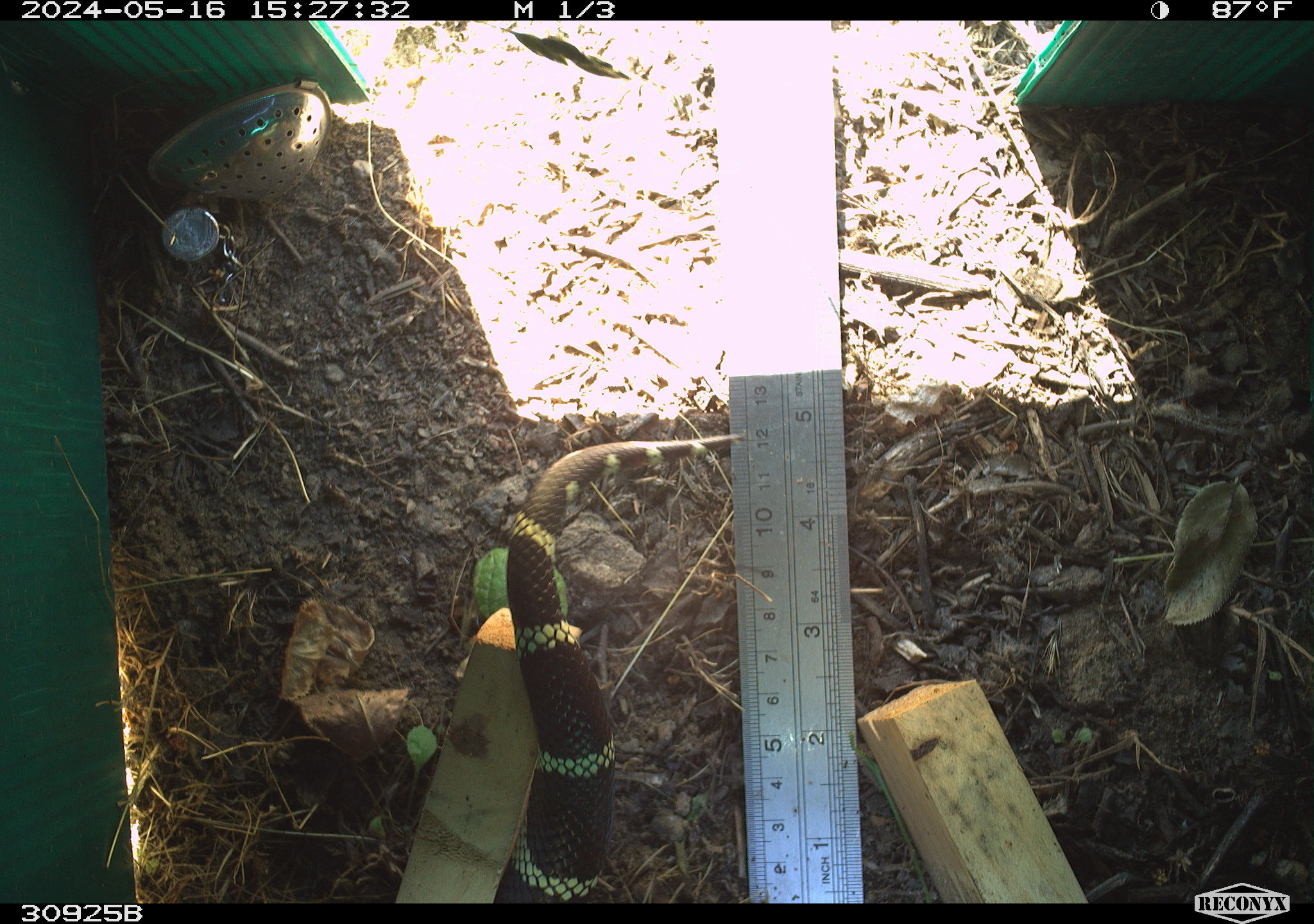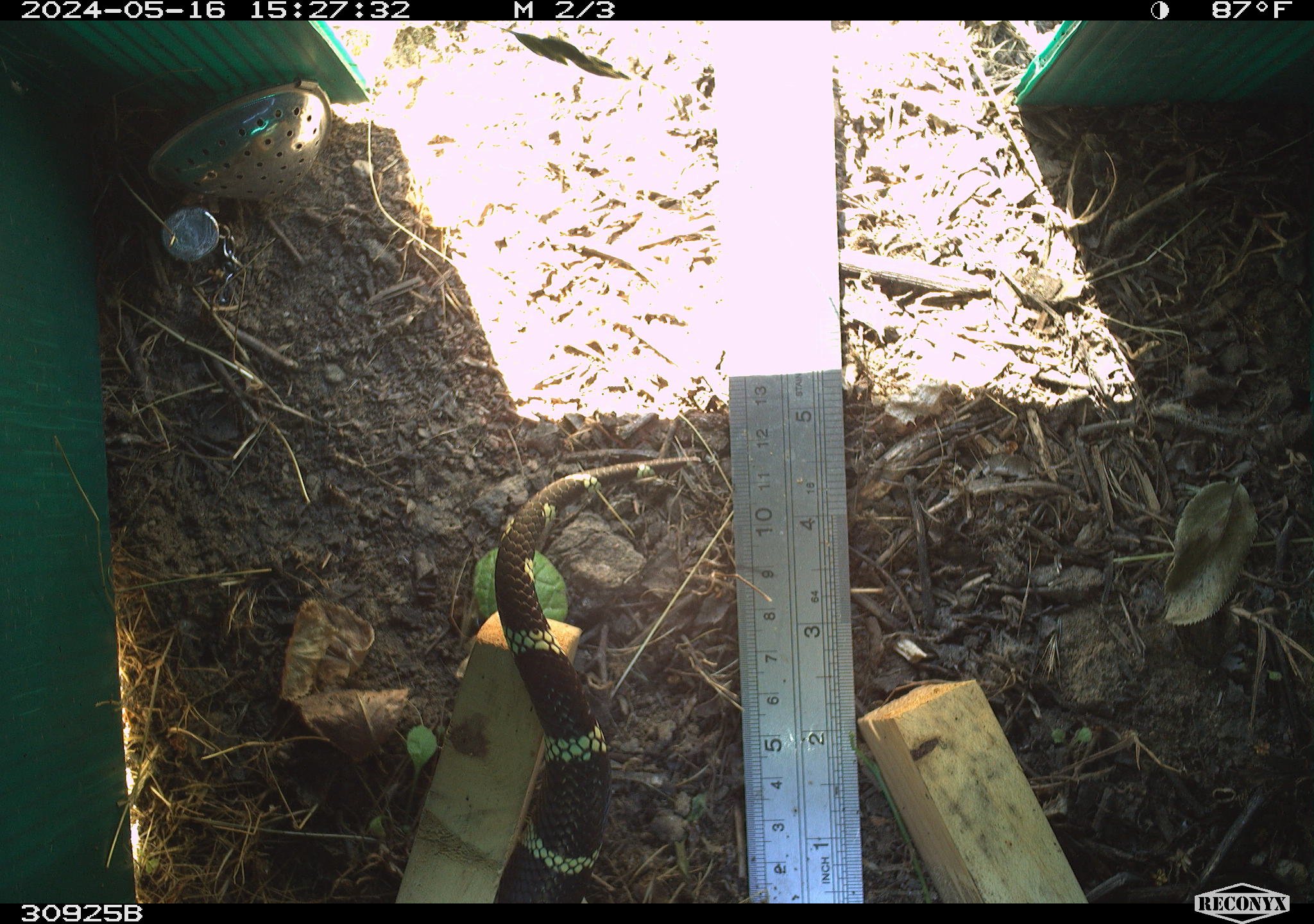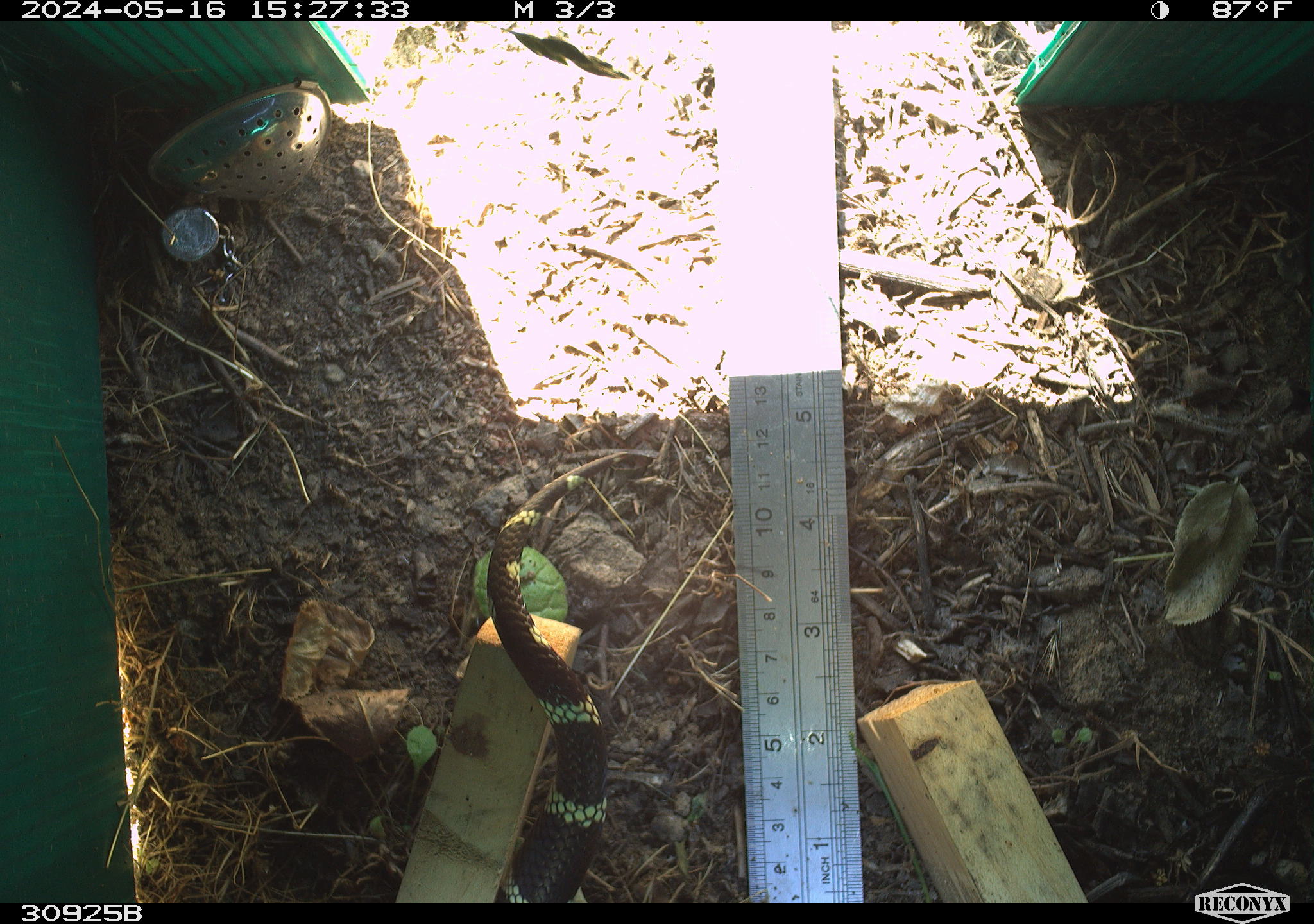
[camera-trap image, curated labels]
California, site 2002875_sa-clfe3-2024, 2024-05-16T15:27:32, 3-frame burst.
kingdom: Animalia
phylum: Chordata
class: Reptilia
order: Squamata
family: Colubridae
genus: Lampropeltis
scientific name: Lampropeltis californiae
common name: california kingsnake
California kingsnake (Lampropeltis californiae).